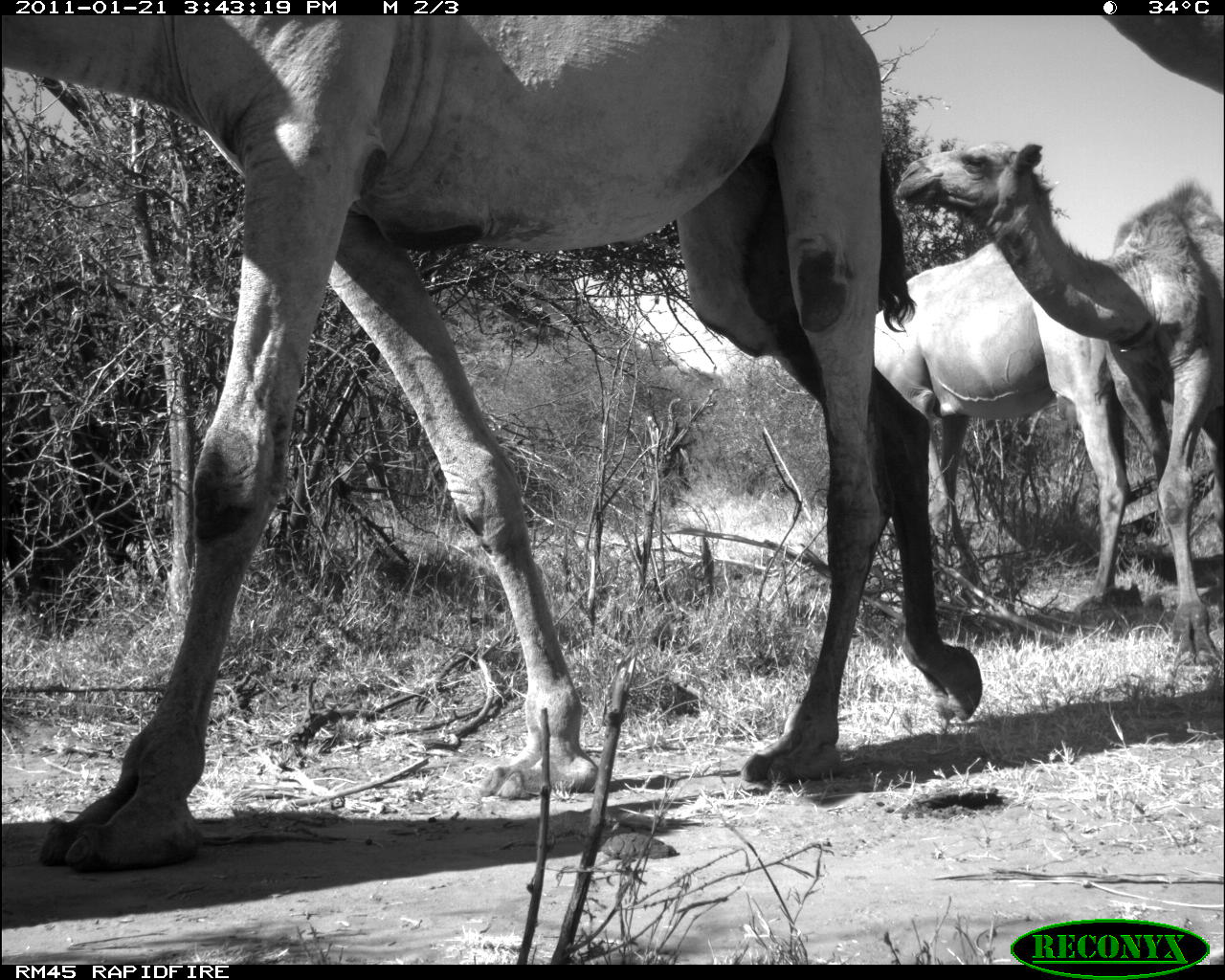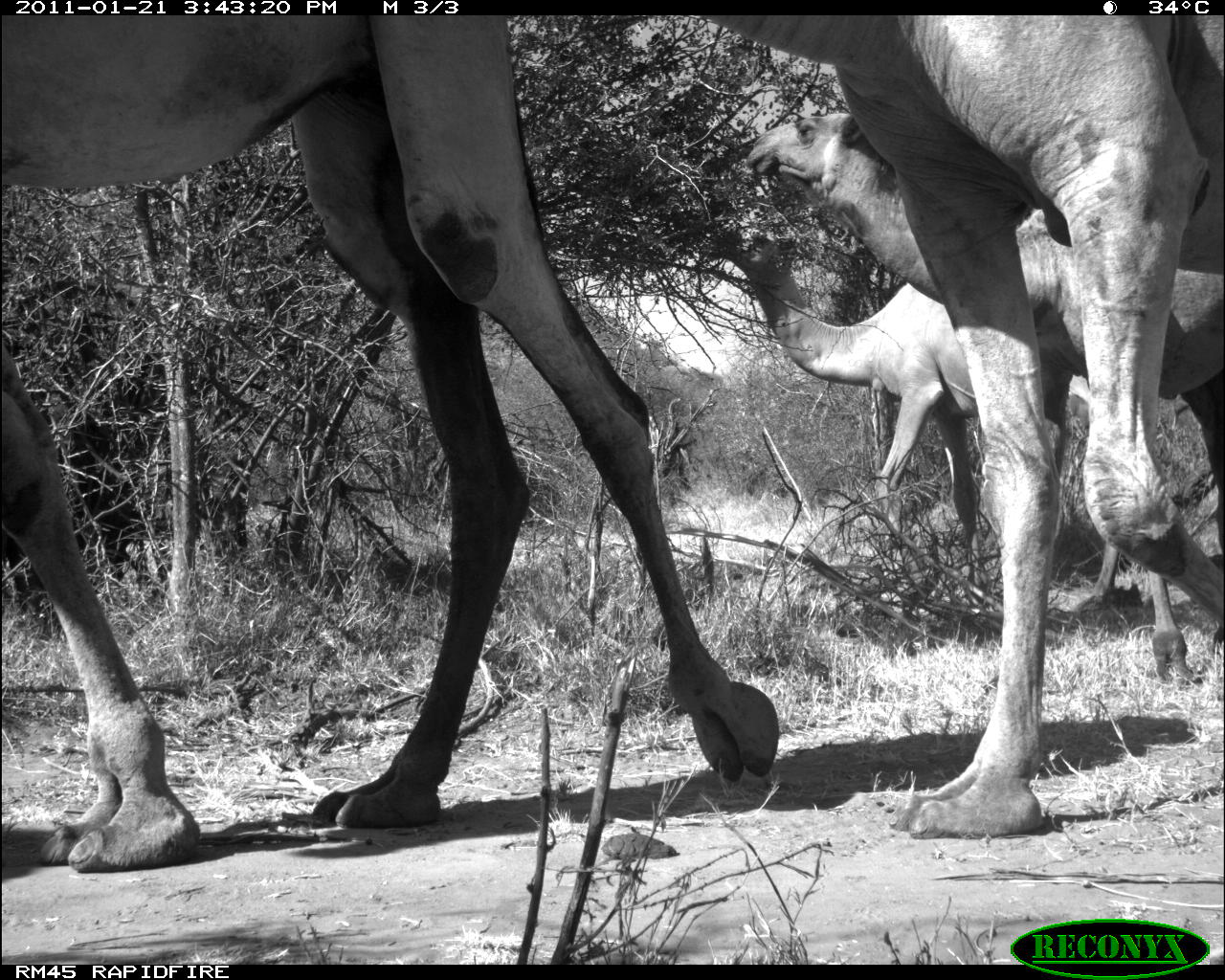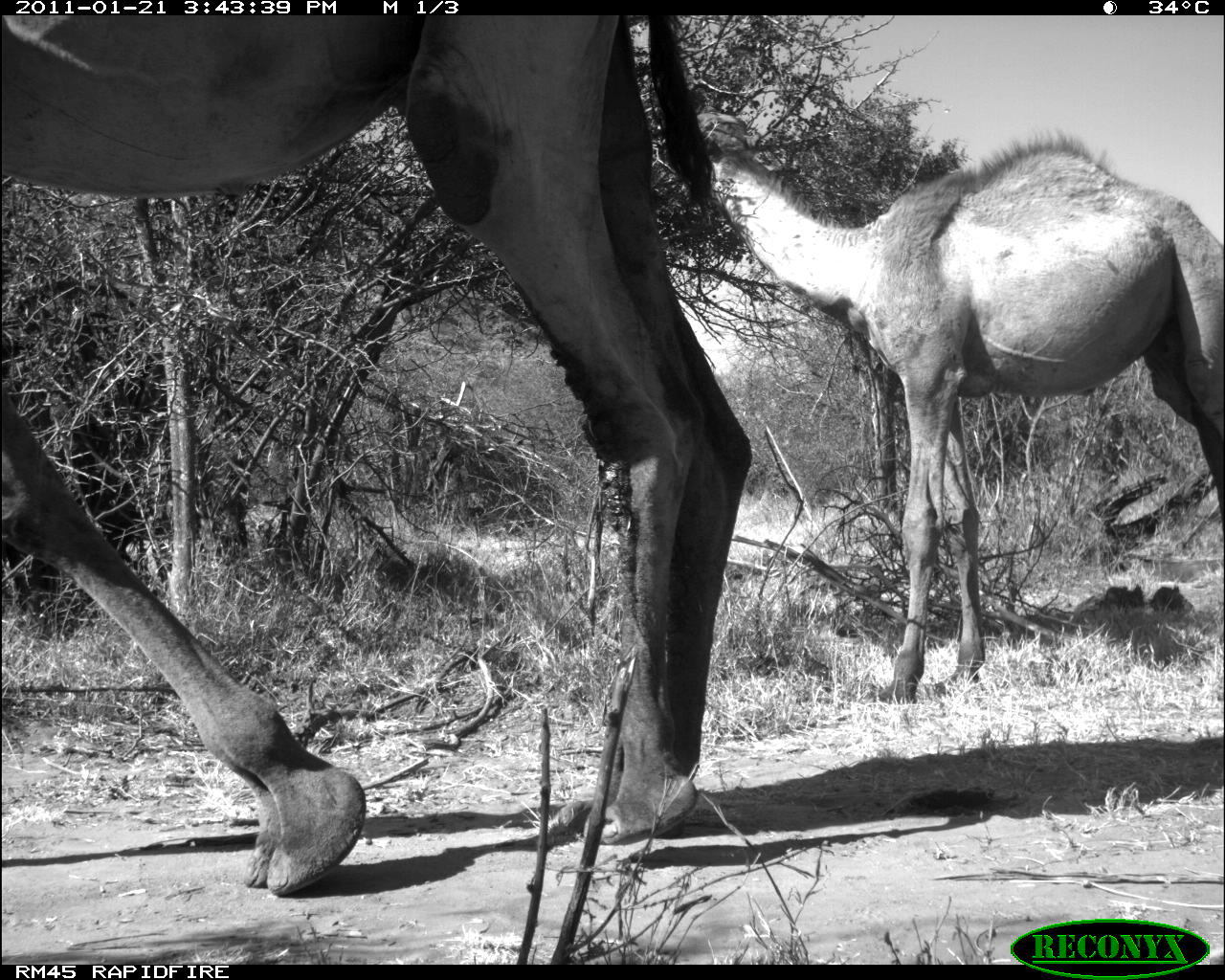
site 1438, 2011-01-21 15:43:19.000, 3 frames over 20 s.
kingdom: Animalia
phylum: Chordata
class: Mammalia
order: Artiodactyla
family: Bovidae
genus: Madoqua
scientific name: Madoqua guentheri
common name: günther's dik-dik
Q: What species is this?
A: Madoqua guentheri (günther's dik-dik).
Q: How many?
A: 4.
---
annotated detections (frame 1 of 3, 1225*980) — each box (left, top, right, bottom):
madoqua guentheri: (0, 14, 985, 878); (890, 138, 1219, 668); (869, 235, 1132, 597); (1110, 27, 1222, 93)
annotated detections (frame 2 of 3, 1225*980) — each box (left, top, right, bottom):
madoqua guentheri: (0, 11, 781, 870); (703, 14, 1219, 842); (741, 105, 1223, 689); (699, 212, 1116, 600)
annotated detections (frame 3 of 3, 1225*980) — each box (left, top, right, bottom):
madoqua guentheri: (0, 14, 755, 900); (679, 60, 1225, 710)